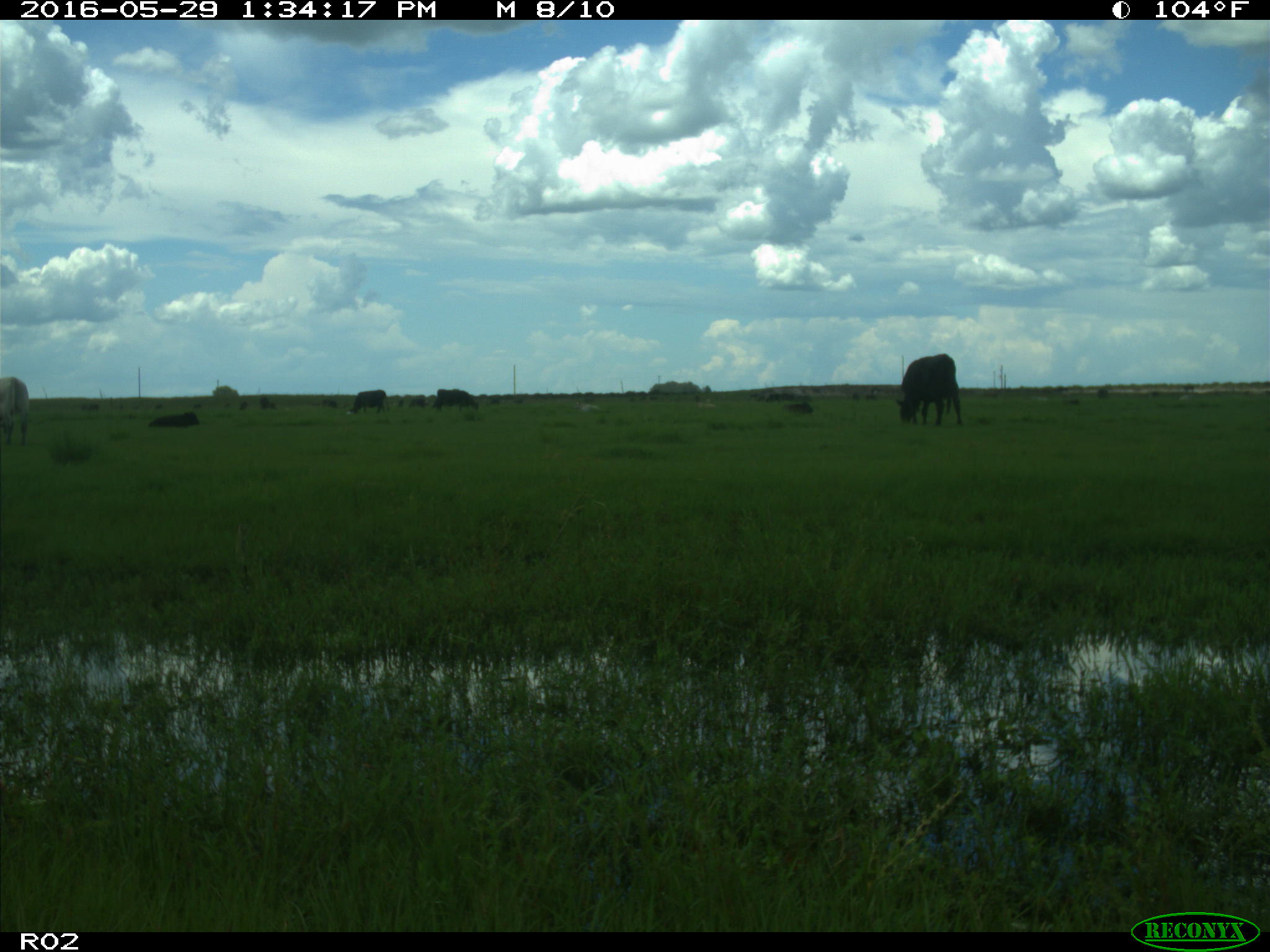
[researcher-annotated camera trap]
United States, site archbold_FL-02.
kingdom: Animalia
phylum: Chordata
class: Mammalia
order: Artiodactyla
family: Bovidae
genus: Bos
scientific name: Bos taurus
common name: domestic cow